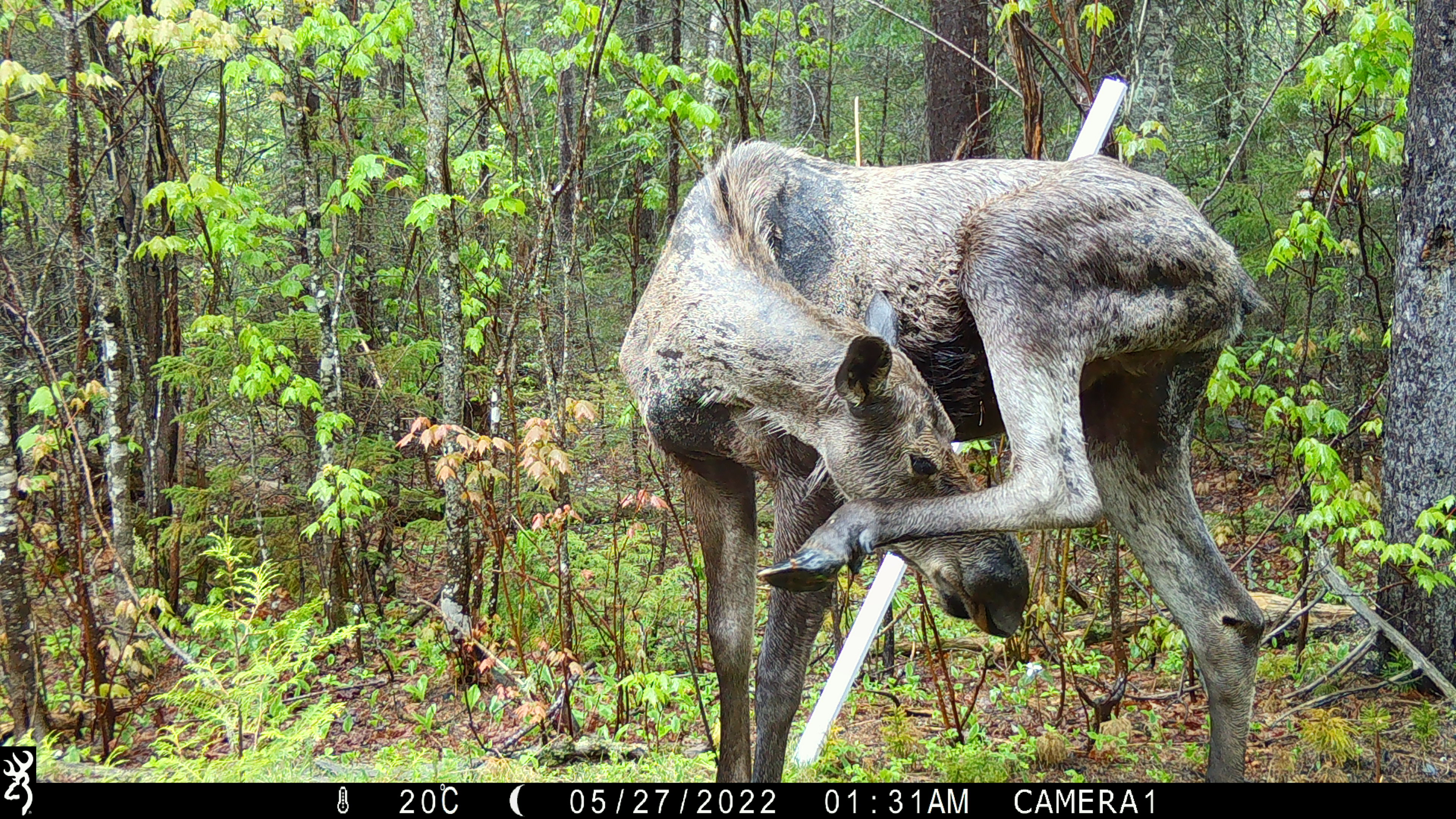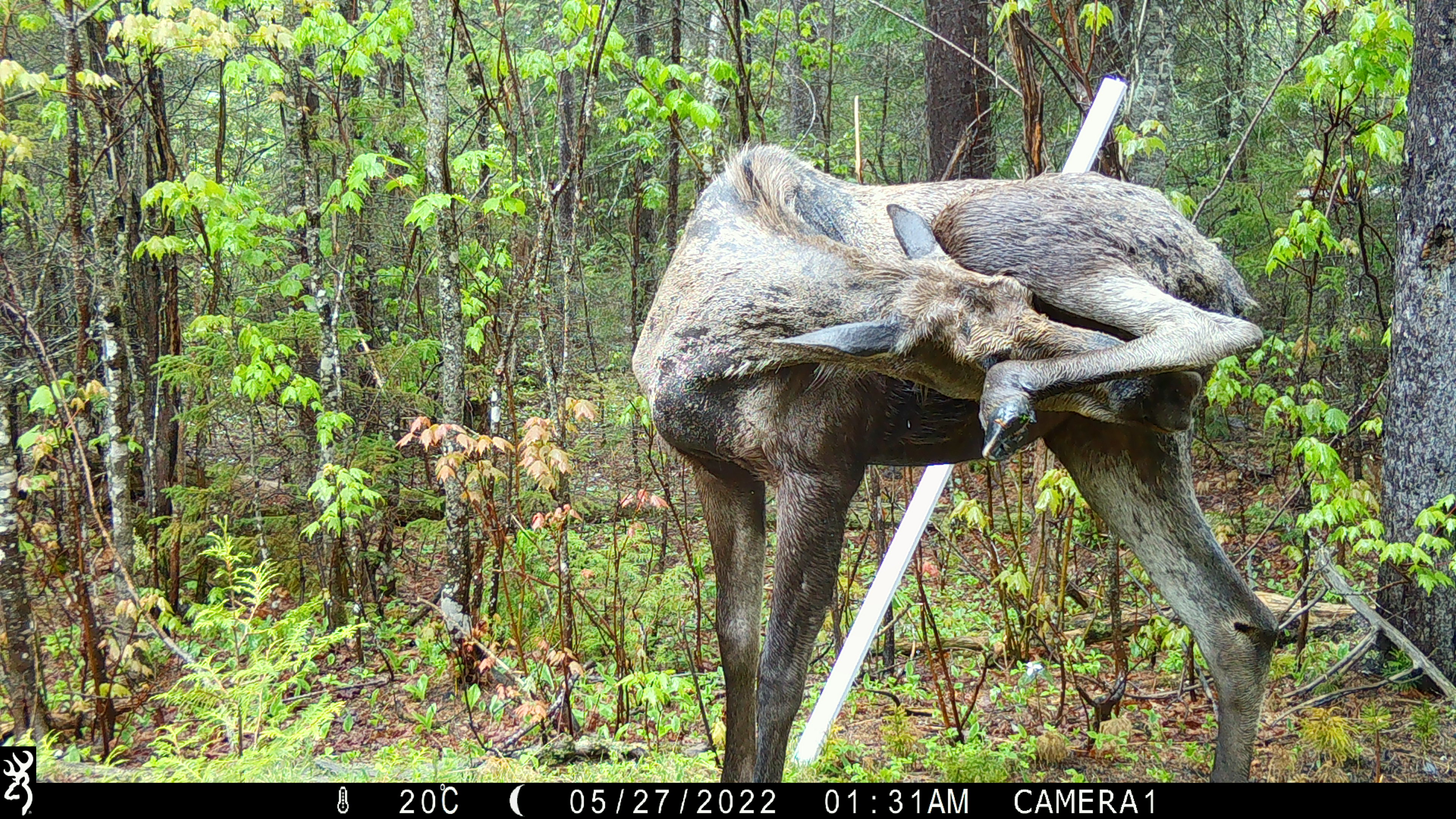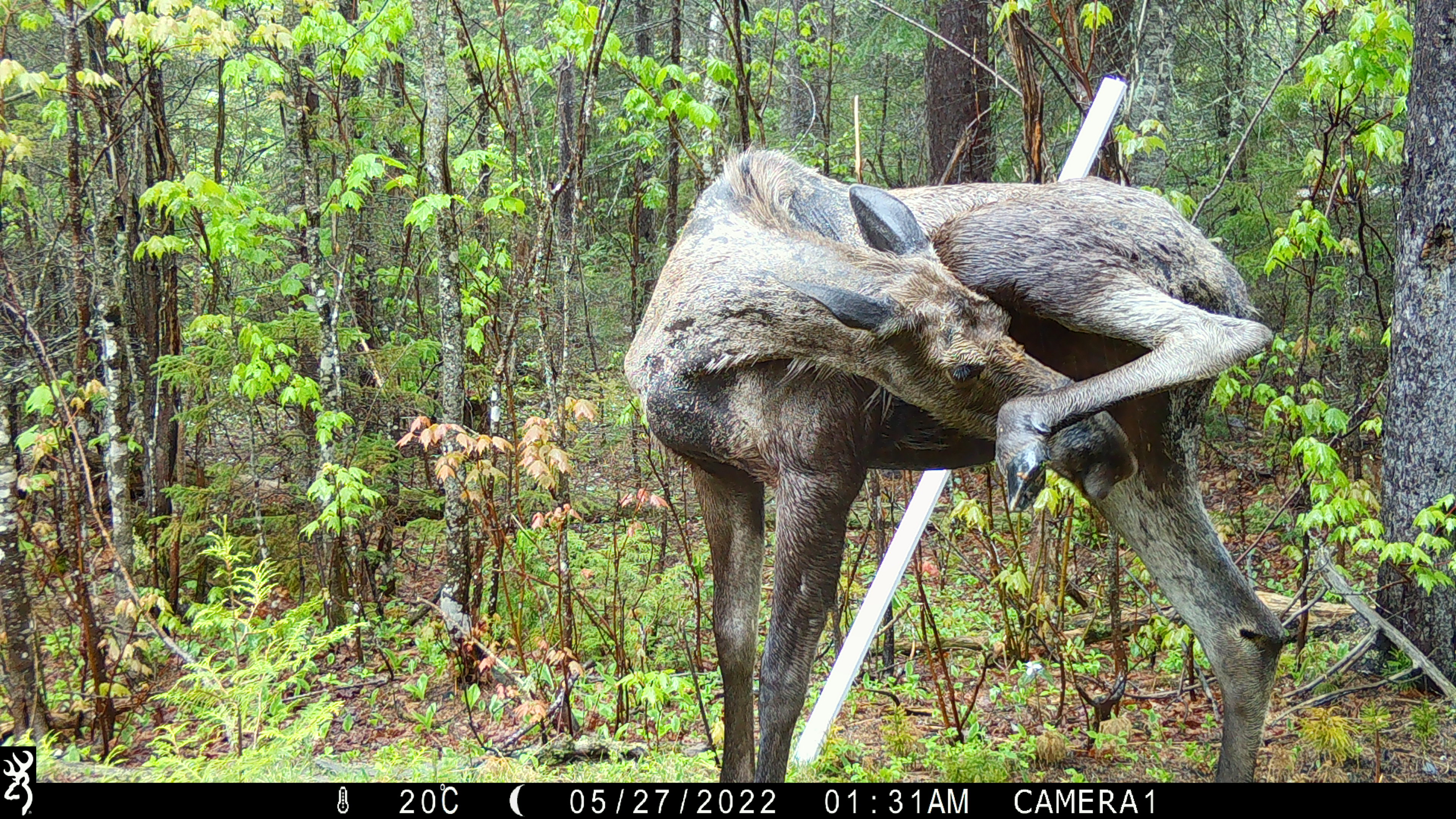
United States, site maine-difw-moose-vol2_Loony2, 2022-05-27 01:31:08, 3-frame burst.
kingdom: Animalia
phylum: Chordata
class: Mammalia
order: Artiodactyla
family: Cervidae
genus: Alces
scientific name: Alces alces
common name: moose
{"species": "moose (Alces alces)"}